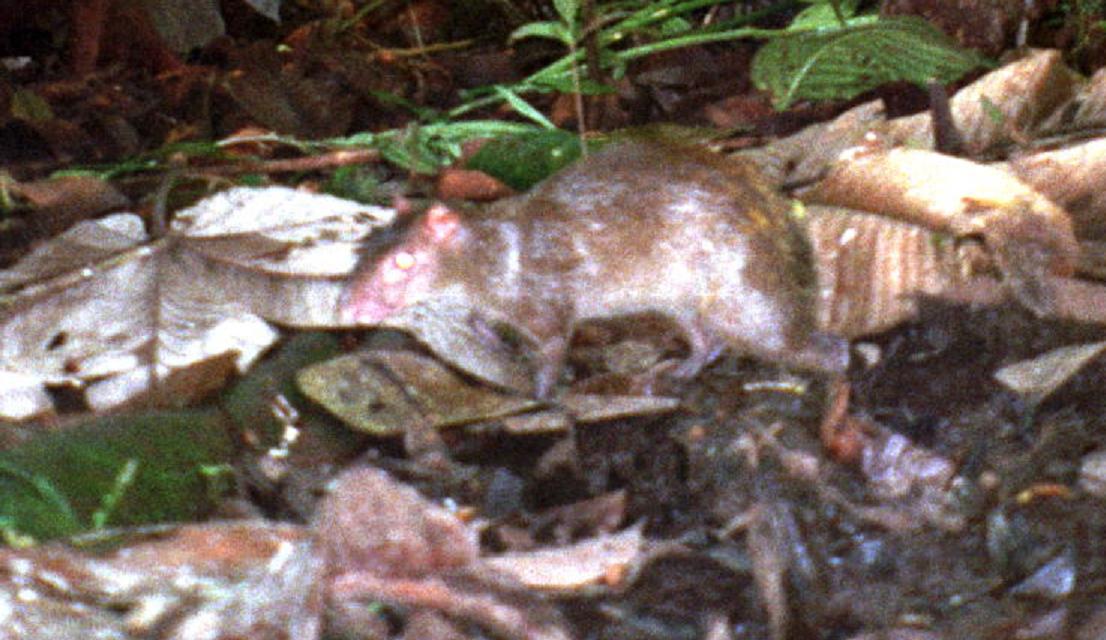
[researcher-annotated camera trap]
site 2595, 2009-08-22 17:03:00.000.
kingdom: Animalia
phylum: Chordata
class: Mammalia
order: Rodentia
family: Dasyproctidae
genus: Dasyprocta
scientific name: Dasyprocta punctata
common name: central american agouti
Dasyprocta punctata (central american agouti).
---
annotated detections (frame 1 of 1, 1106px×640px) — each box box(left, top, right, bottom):
dasyprocta punctata: box(333, 137, 861, 457)